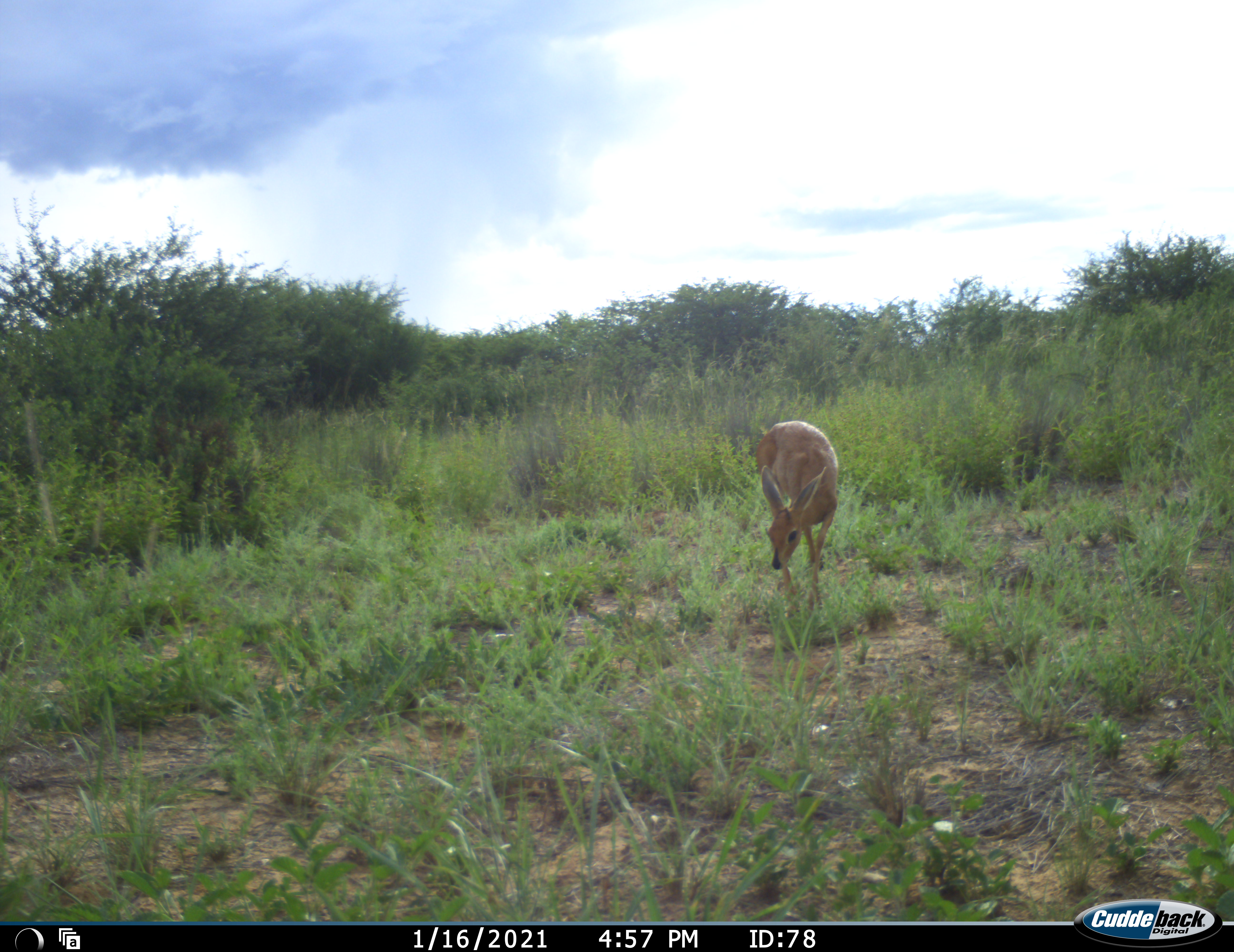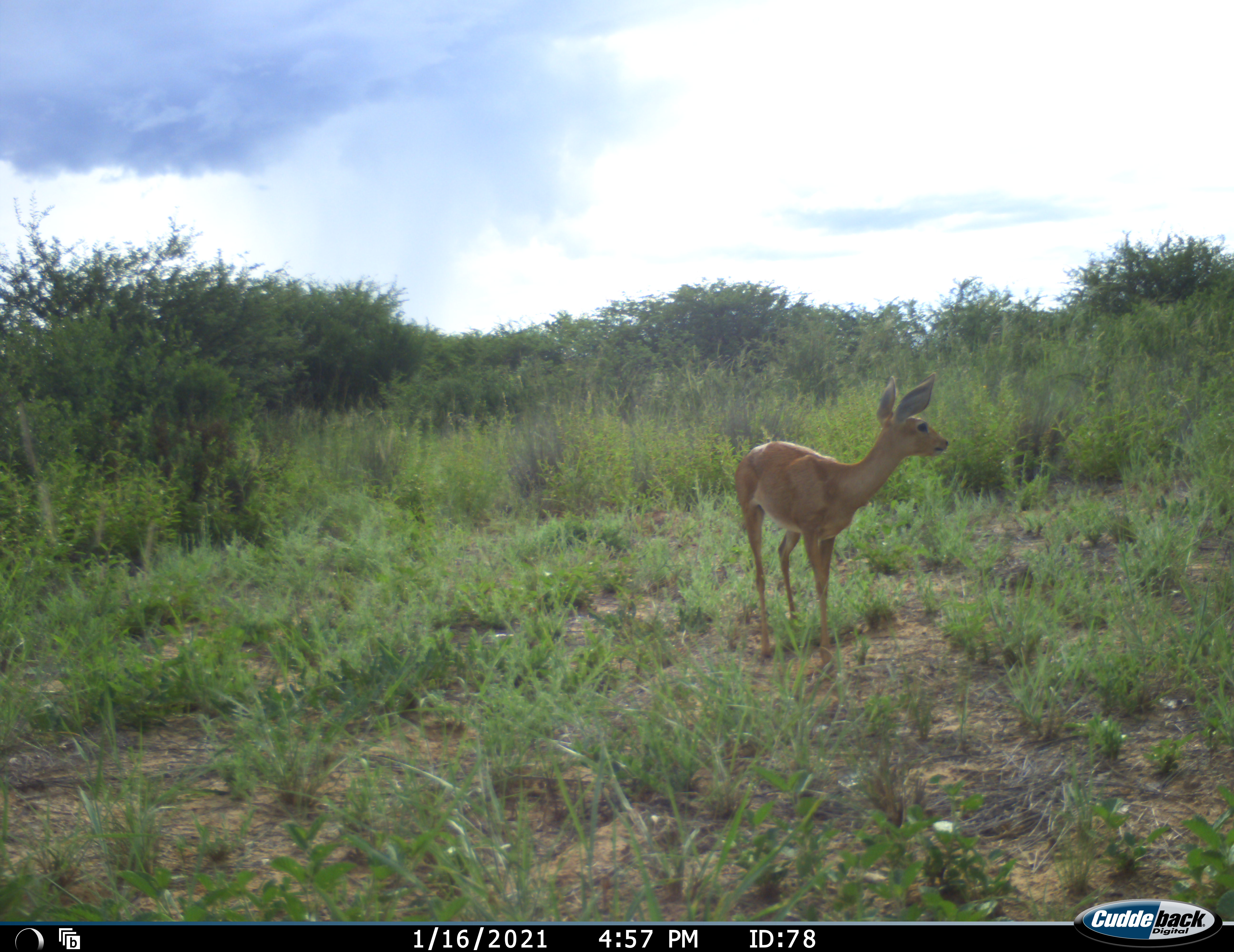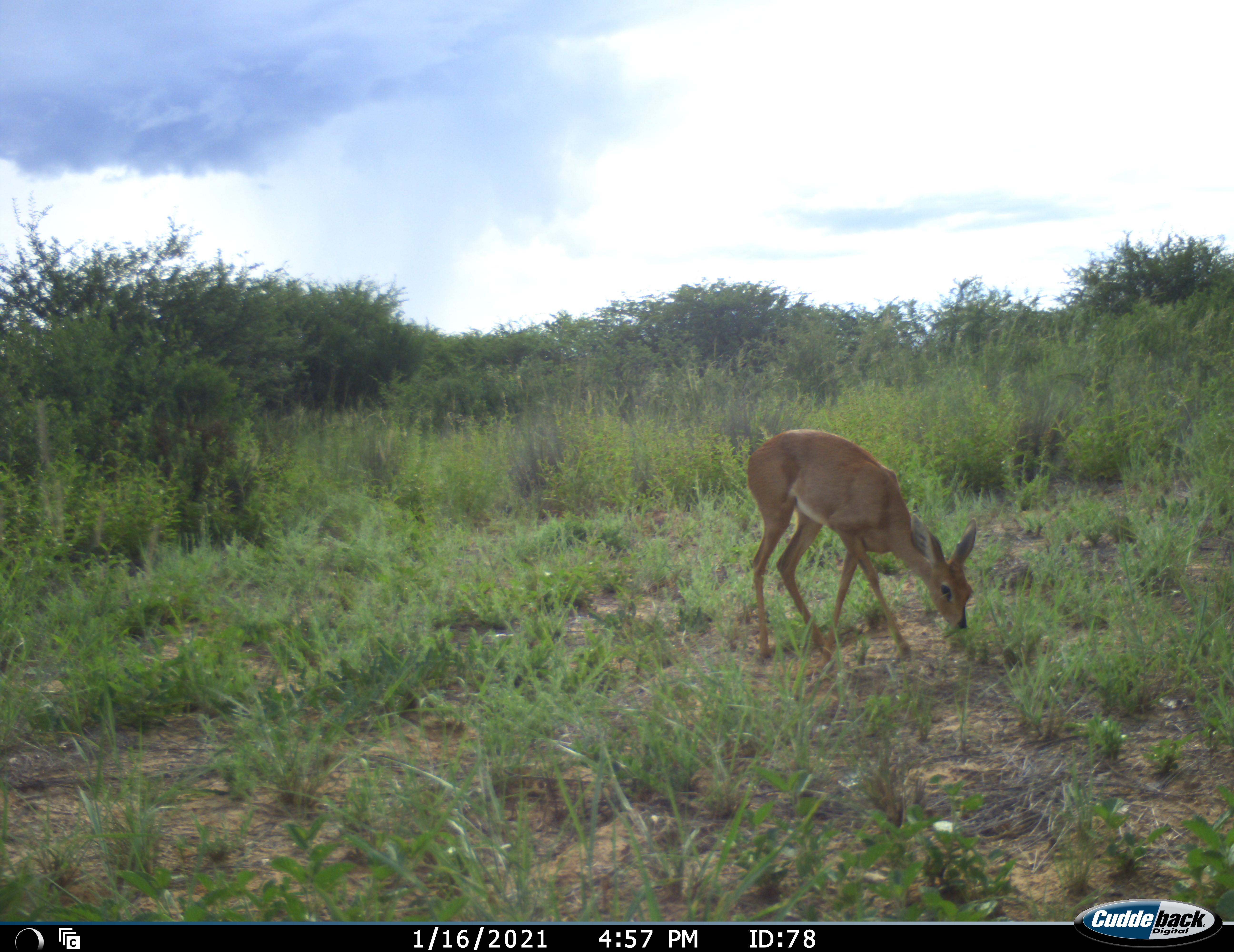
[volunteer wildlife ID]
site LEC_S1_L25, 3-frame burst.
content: unidentified animal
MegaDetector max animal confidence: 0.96